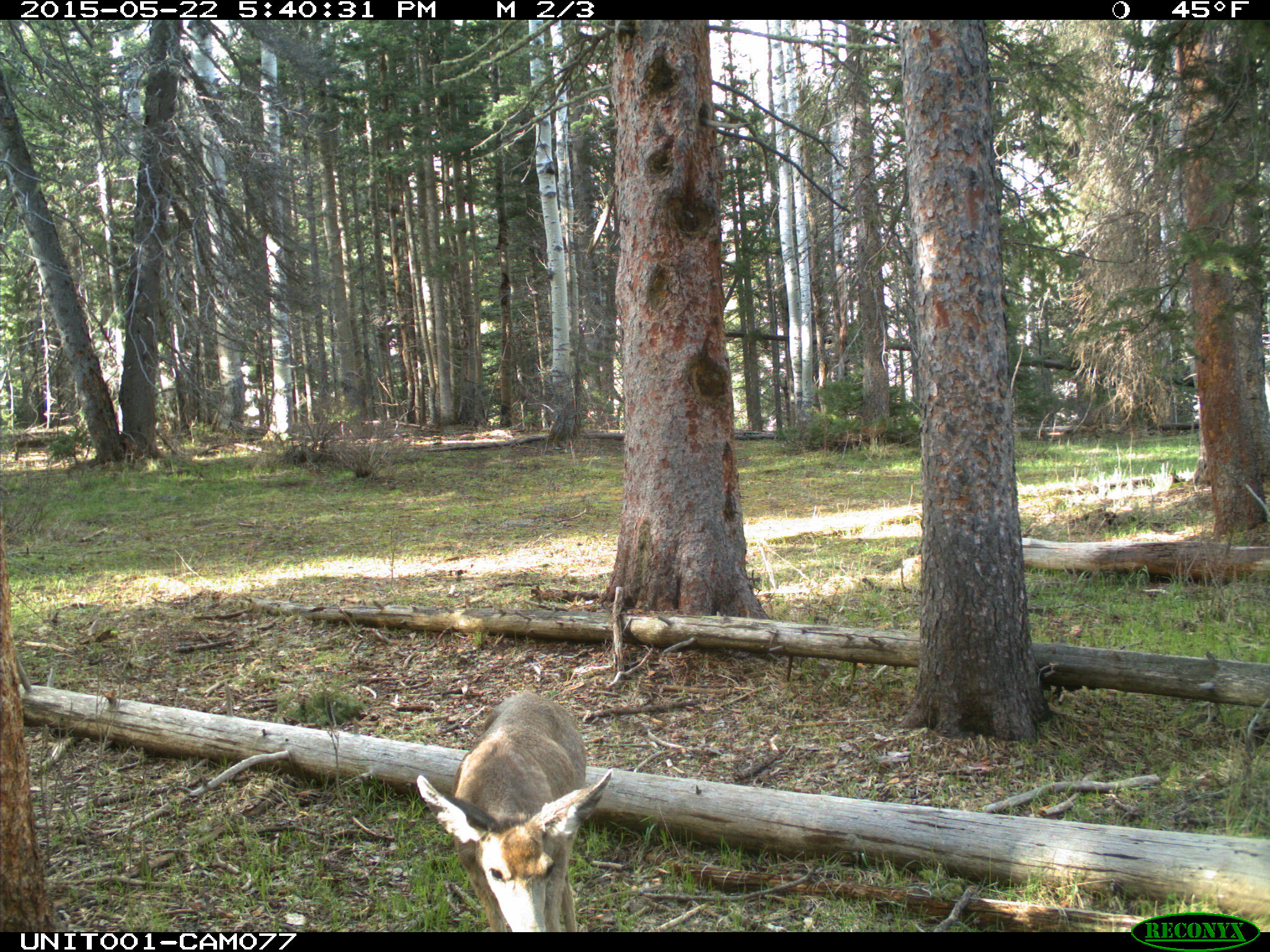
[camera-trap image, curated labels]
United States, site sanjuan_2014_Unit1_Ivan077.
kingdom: Animalia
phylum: Chordata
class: Mammalia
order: Artiodactyla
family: Cervidae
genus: Odocoileus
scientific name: Odocoileus hemionus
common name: mule deer